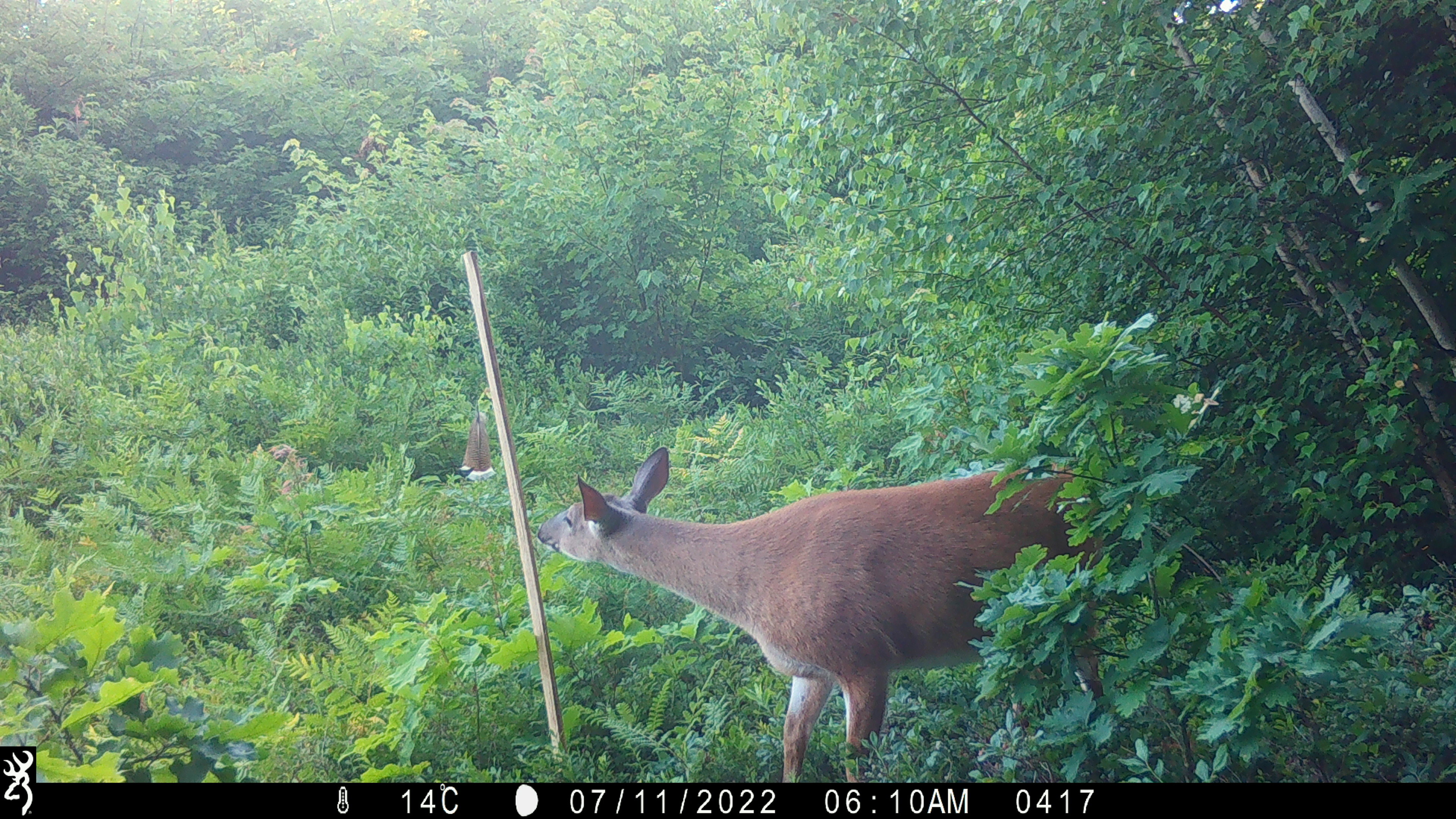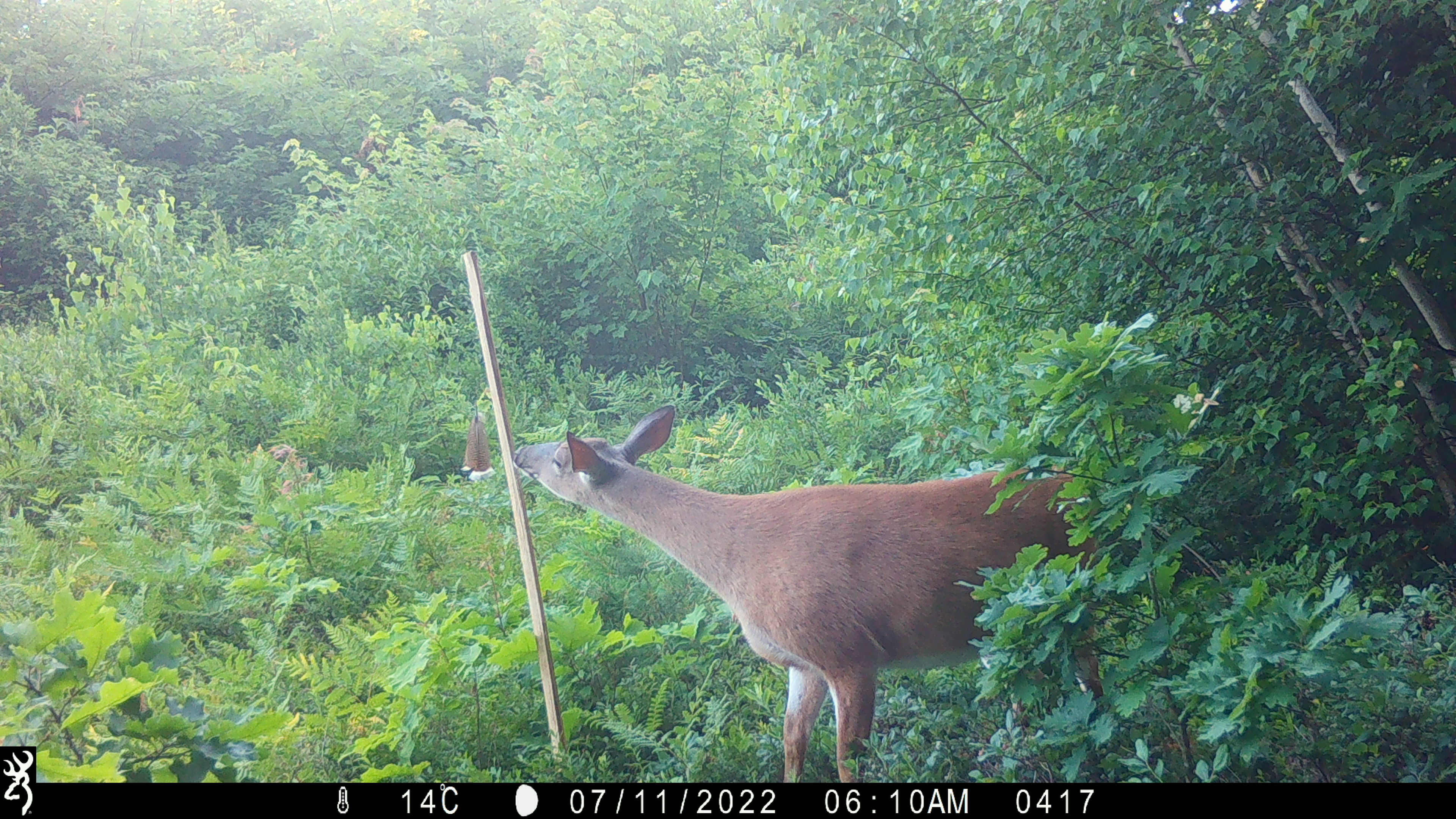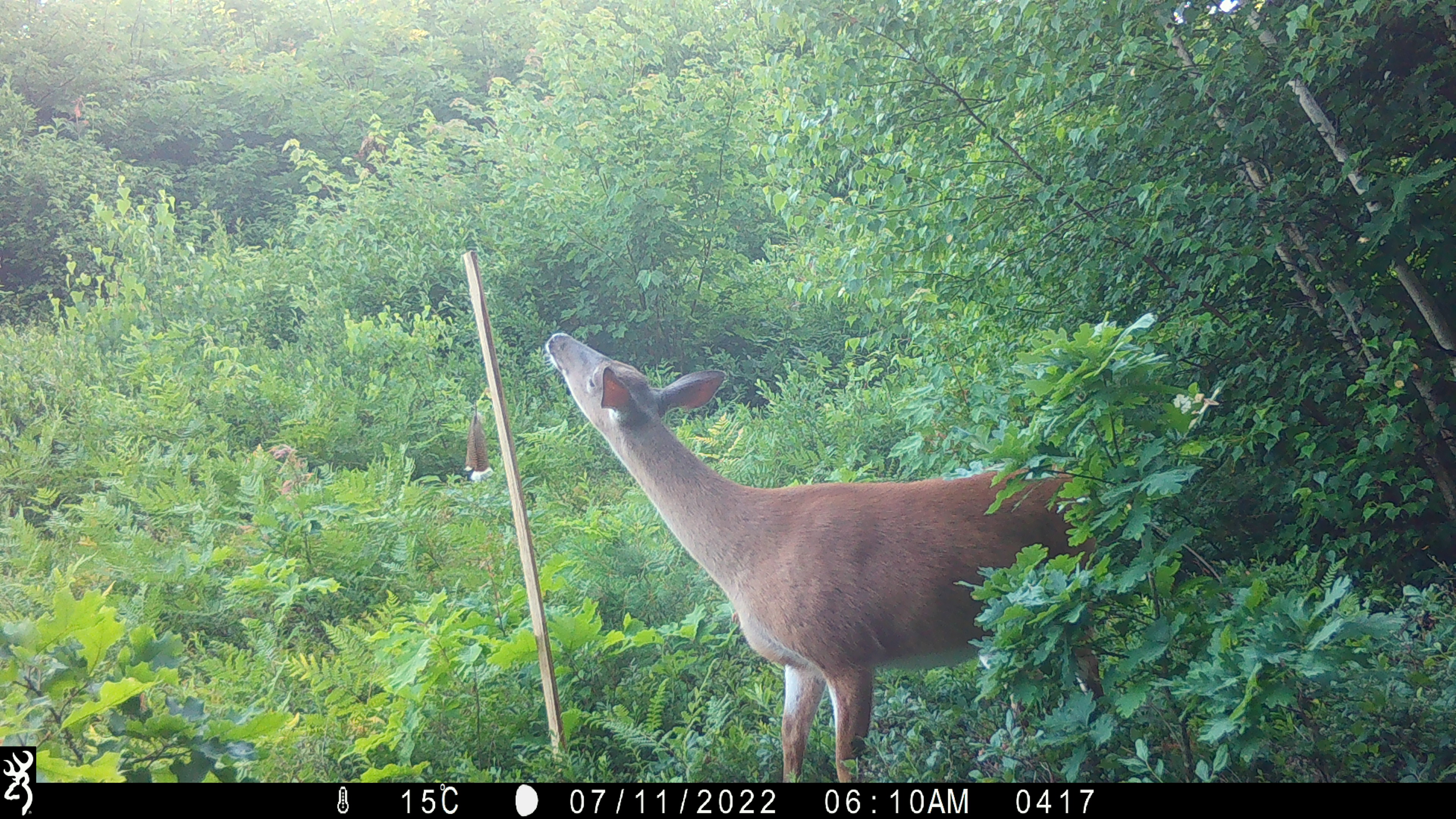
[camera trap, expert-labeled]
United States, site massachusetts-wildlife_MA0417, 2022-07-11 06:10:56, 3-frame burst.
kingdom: Animalia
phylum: Chordata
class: Mammalia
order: Artiodactyla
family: Cervidae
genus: Odocoileus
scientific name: Odocoileus virginianus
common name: white-tailed deer